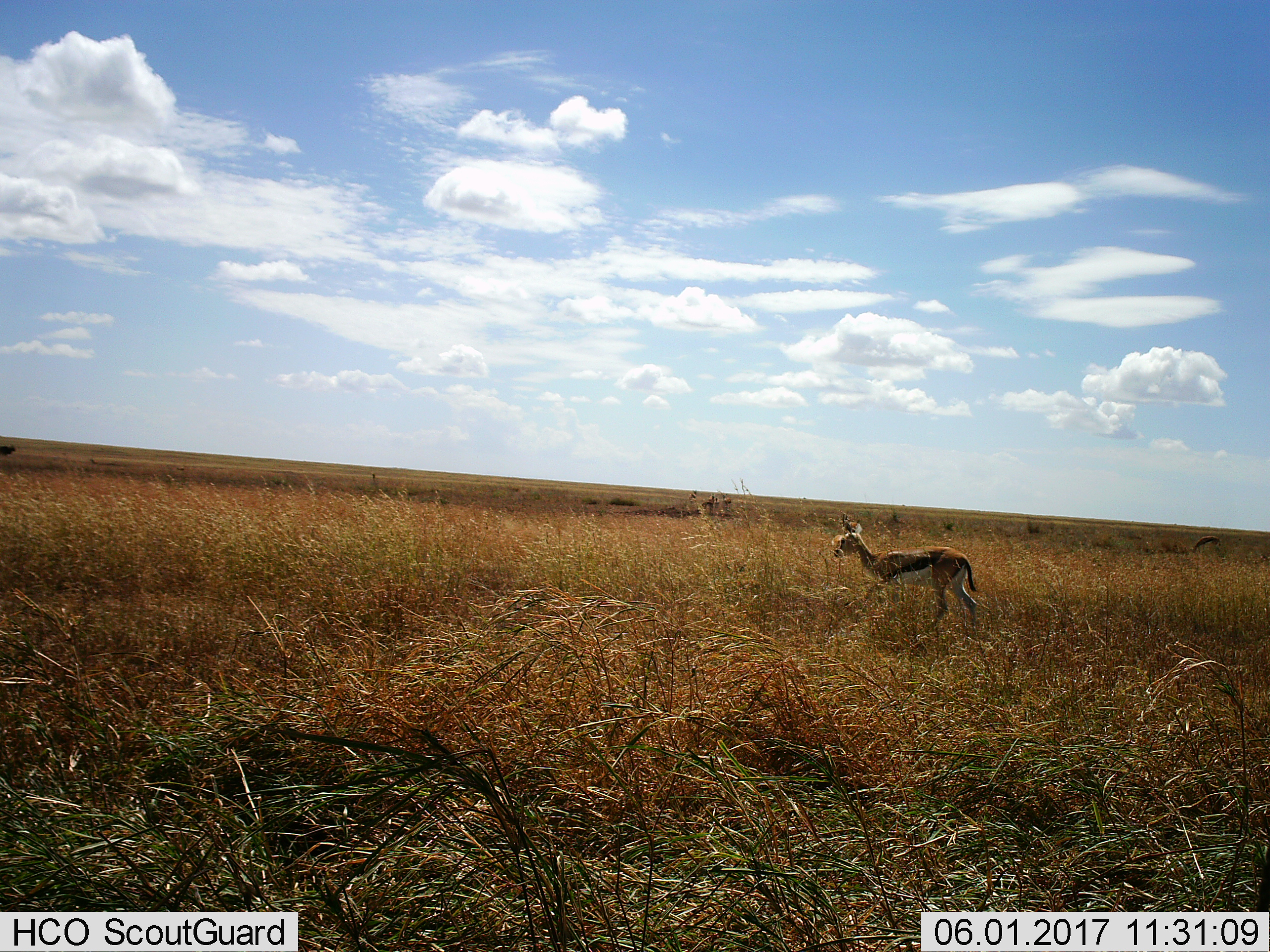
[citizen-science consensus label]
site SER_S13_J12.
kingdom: Animalia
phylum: Chordata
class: Mammalia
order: Artiodactyla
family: Bovidae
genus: Eudorcas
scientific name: Eudorcas thomsonii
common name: thomson's gazelle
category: gazellethomsons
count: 1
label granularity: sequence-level